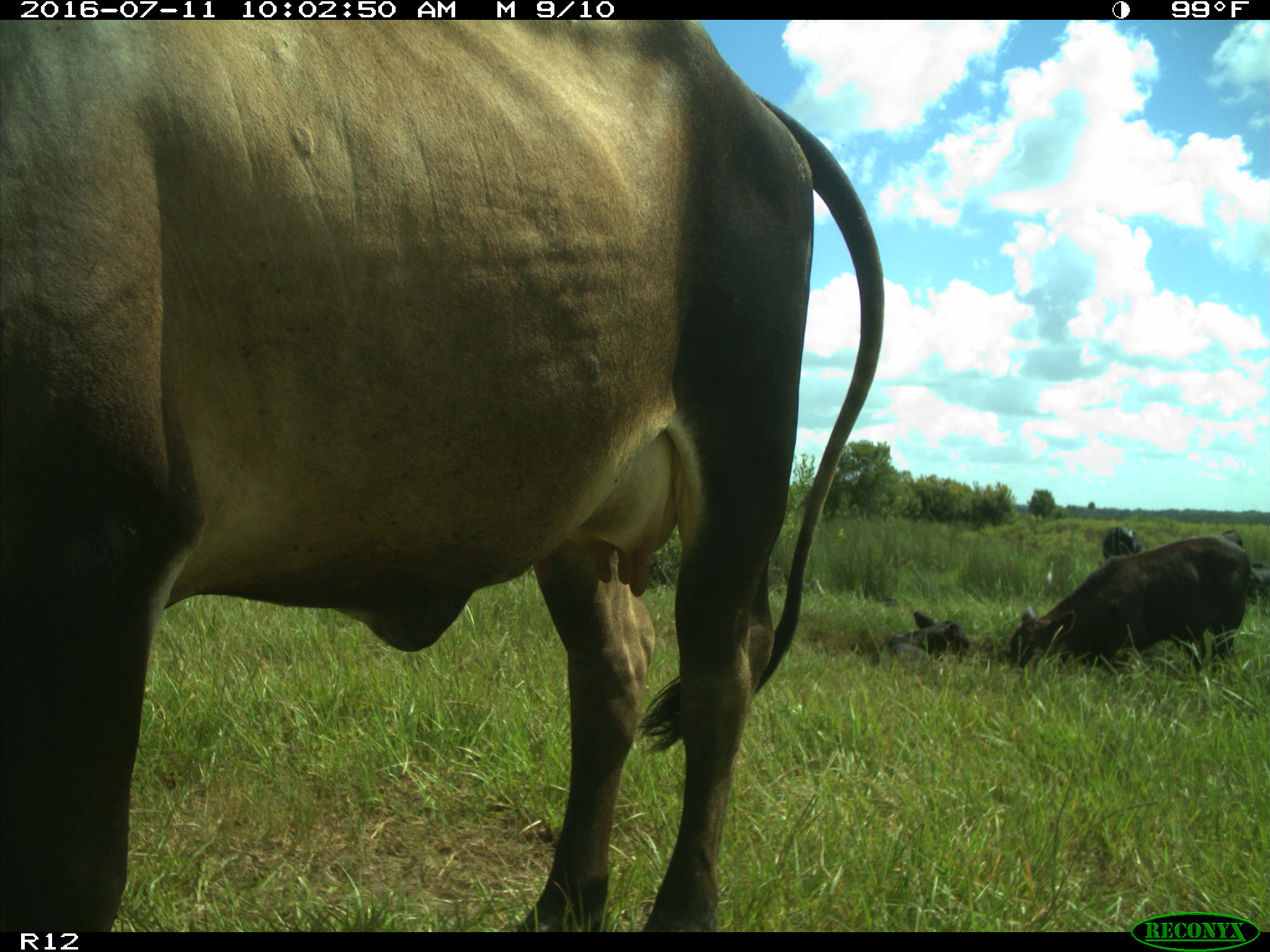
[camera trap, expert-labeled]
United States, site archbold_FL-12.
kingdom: Animalia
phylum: Chordata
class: Mammalia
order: Artiodactyla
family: Bovidae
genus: Bos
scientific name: Bos taurus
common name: domestic cow